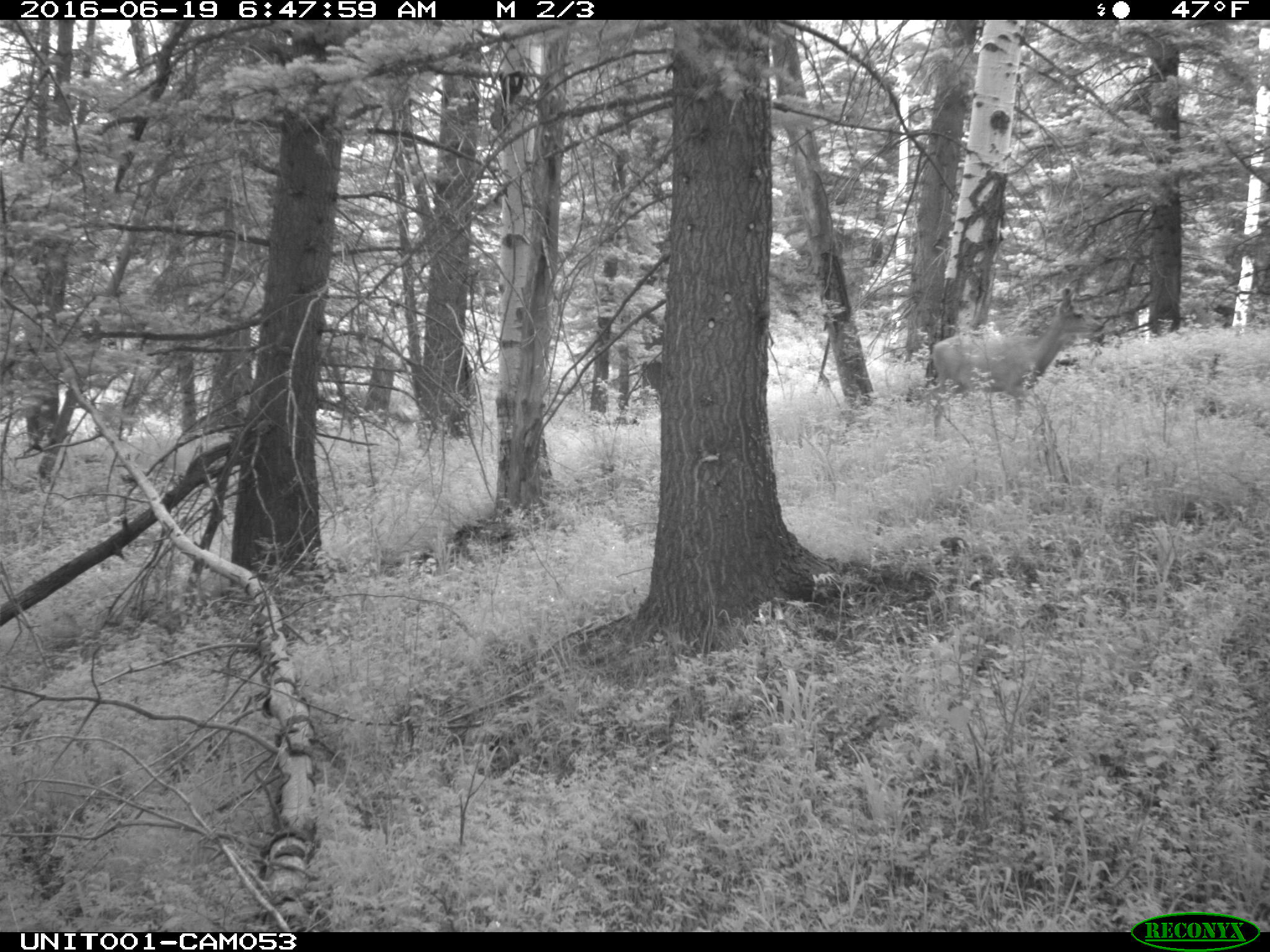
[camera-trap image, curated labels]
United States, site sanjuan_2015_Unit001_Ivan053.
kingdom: Animalia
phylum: Chordata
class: Mammalia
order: Artiodactyla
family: Cervidae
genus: Odocoileus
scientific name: Odocoileus hemionus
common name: mule deer